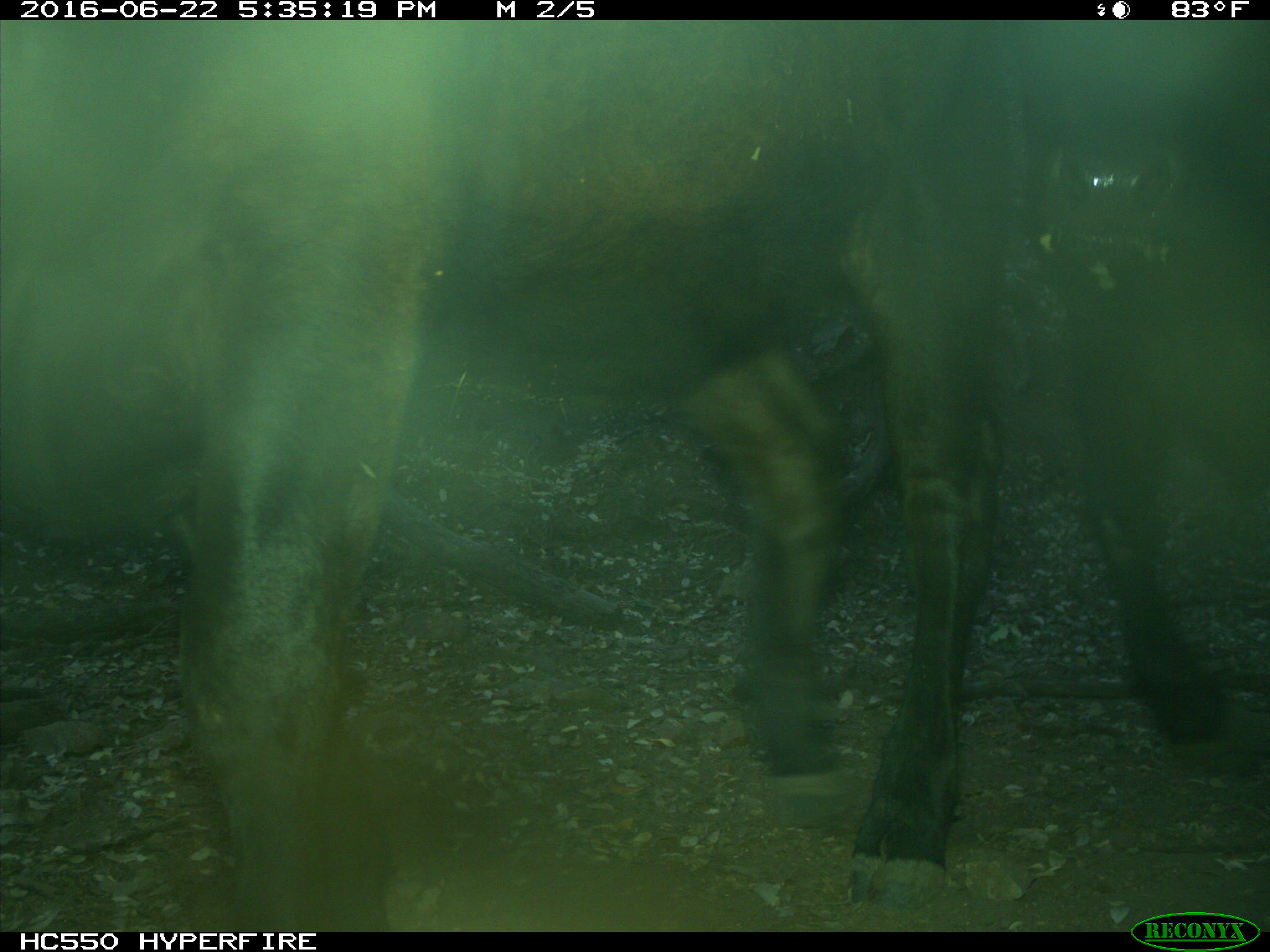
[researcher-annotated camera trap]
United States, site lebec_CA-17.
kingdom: Animalia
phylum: Chordata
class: Mammalia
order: Artiodactyla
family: Bovidae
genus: Bos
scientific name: Bos taurus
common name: domestic cow